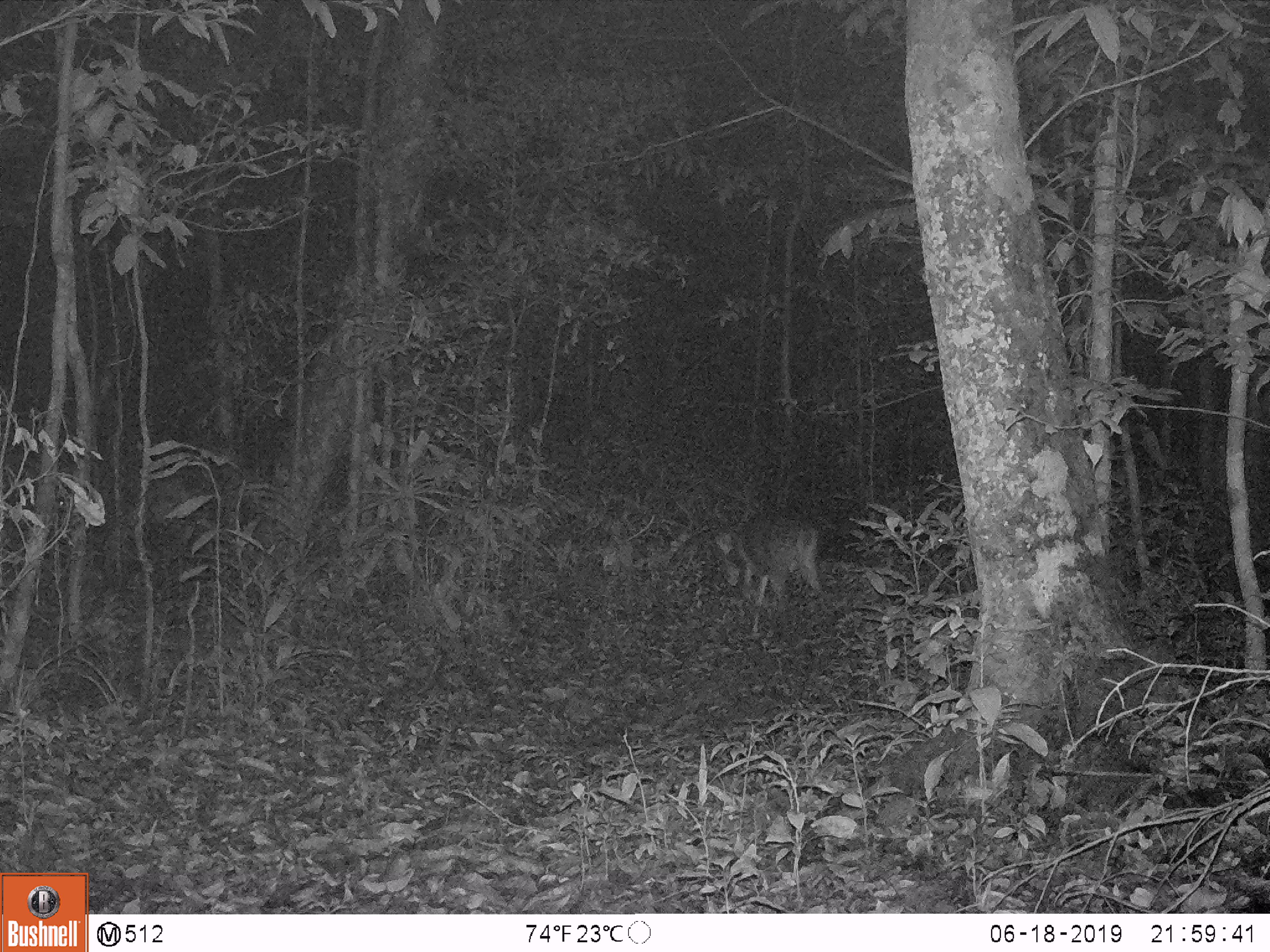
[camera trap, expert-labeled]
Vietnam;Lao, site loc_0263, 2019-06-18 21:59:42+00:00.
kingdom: Animalia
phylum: Chordata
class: Mammalia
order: Artiodactyla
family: Cervidae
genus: Muntiacus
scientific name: Muntiacus vuquangensis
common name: large-antlered muntjac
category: large antlered muntjac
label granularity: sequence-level